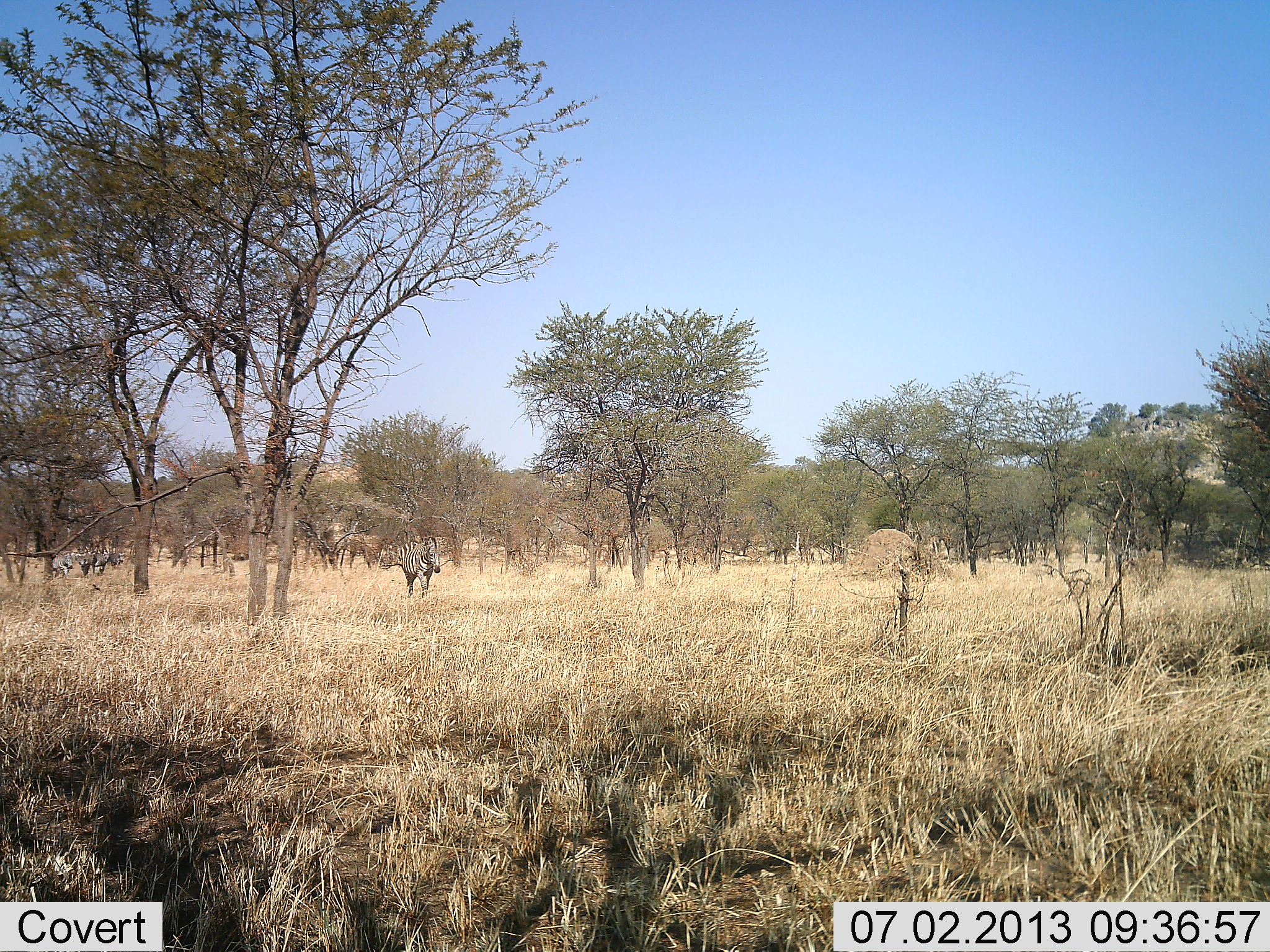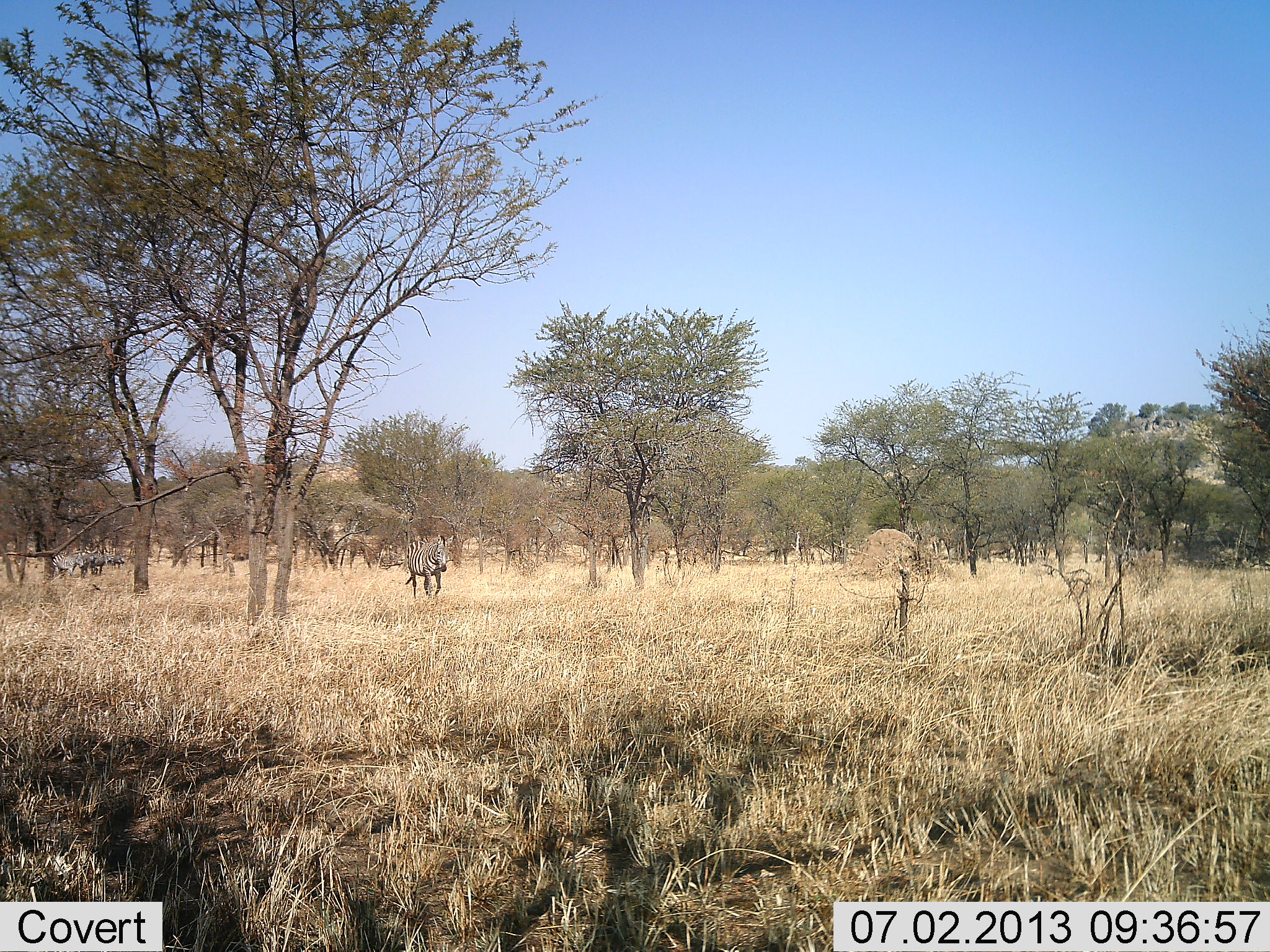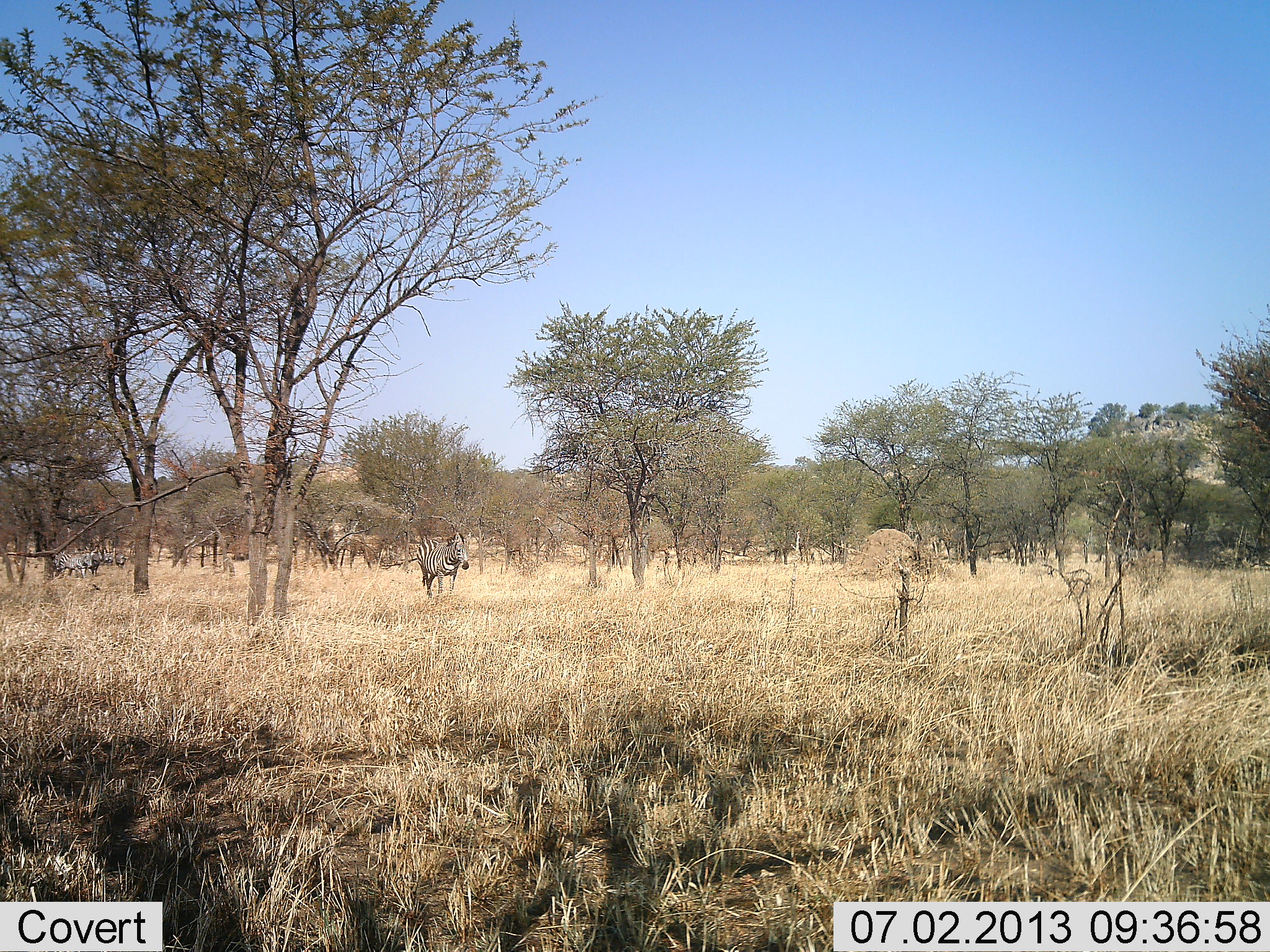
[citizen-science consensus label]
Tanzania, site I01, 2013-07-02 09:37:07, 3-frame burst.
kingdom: Animalia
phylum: Chordata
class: Mammalia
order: Perissodactyla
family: Equidae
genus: Equus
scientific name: Equus quagga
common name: plains zebra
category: zebra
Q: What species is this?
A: Zebra (plains zebra) (Equus quagga).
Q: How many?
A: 3.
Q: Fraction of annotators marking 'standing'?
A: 12%.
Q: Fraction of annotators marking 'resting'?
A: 0%.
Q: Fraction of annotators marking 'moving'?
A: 92%.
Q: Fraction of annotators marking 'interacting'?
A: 0%.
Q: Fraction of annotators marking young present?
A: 0%.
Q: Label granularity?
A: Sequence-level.